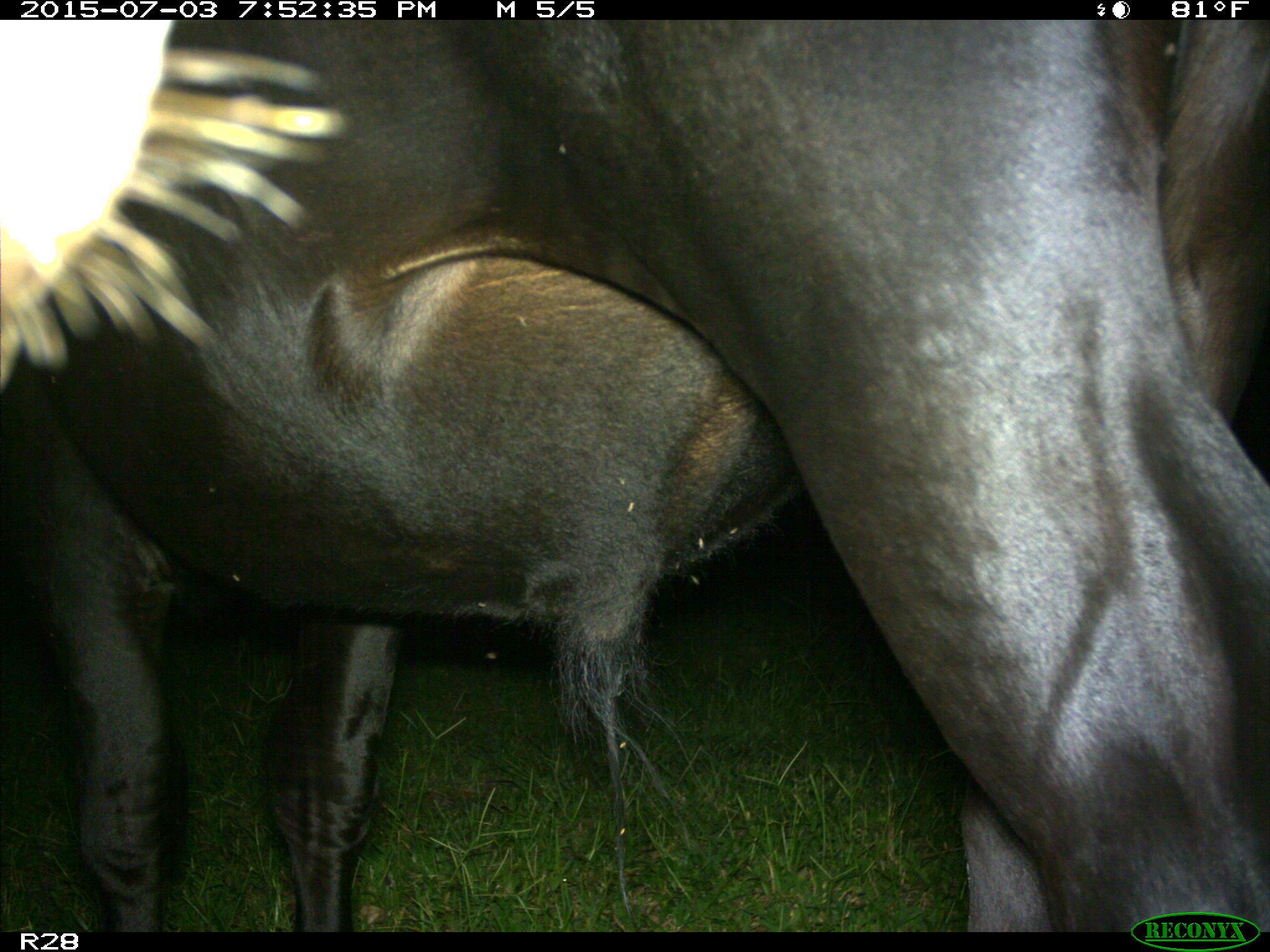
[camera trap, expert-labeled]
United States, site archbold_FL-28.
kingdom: Animalia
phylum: Chordata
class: Mammalia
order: Artiodactyla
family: Bovidae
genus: Bos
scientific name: Bos taurus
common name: domestic cow